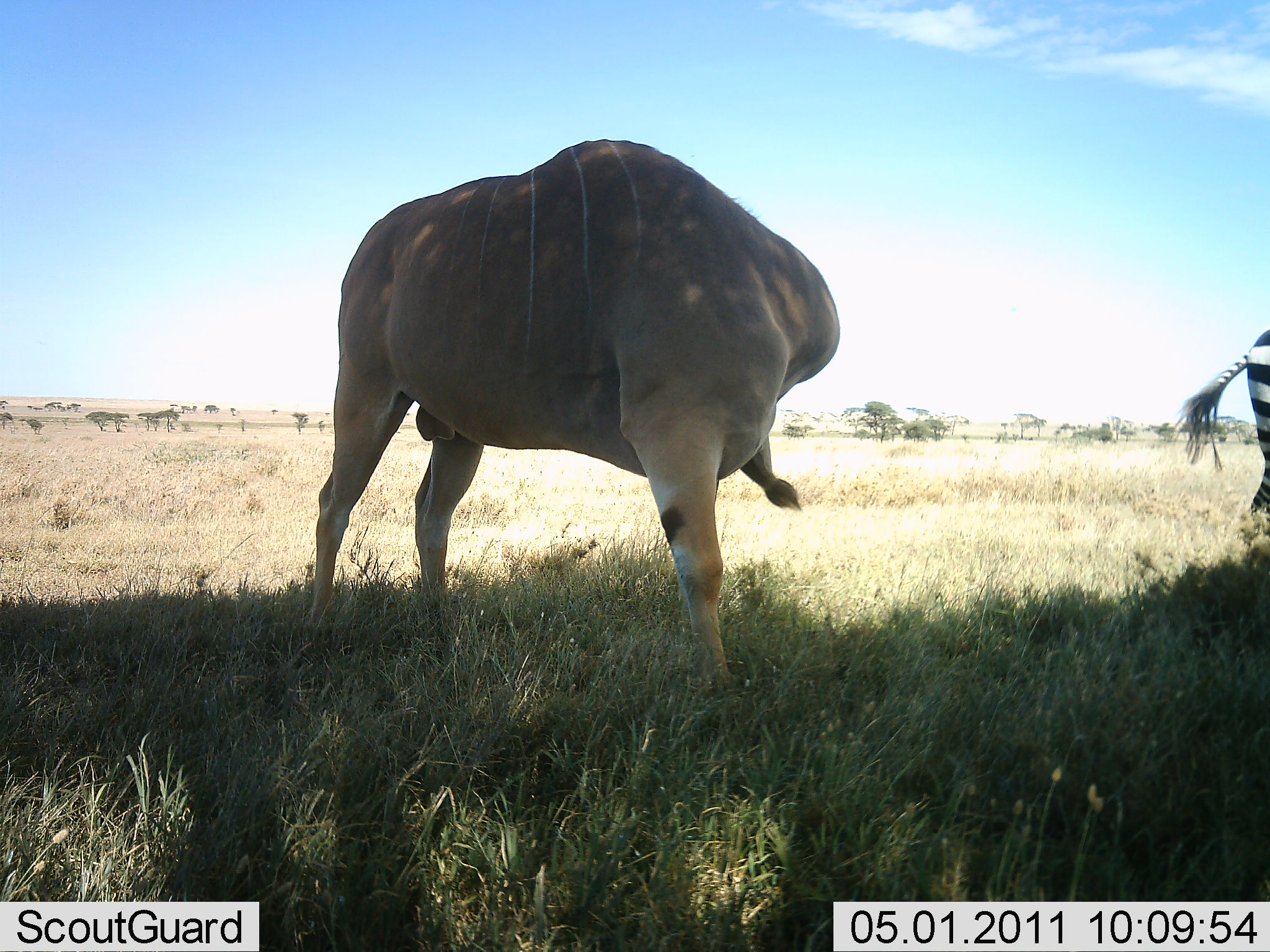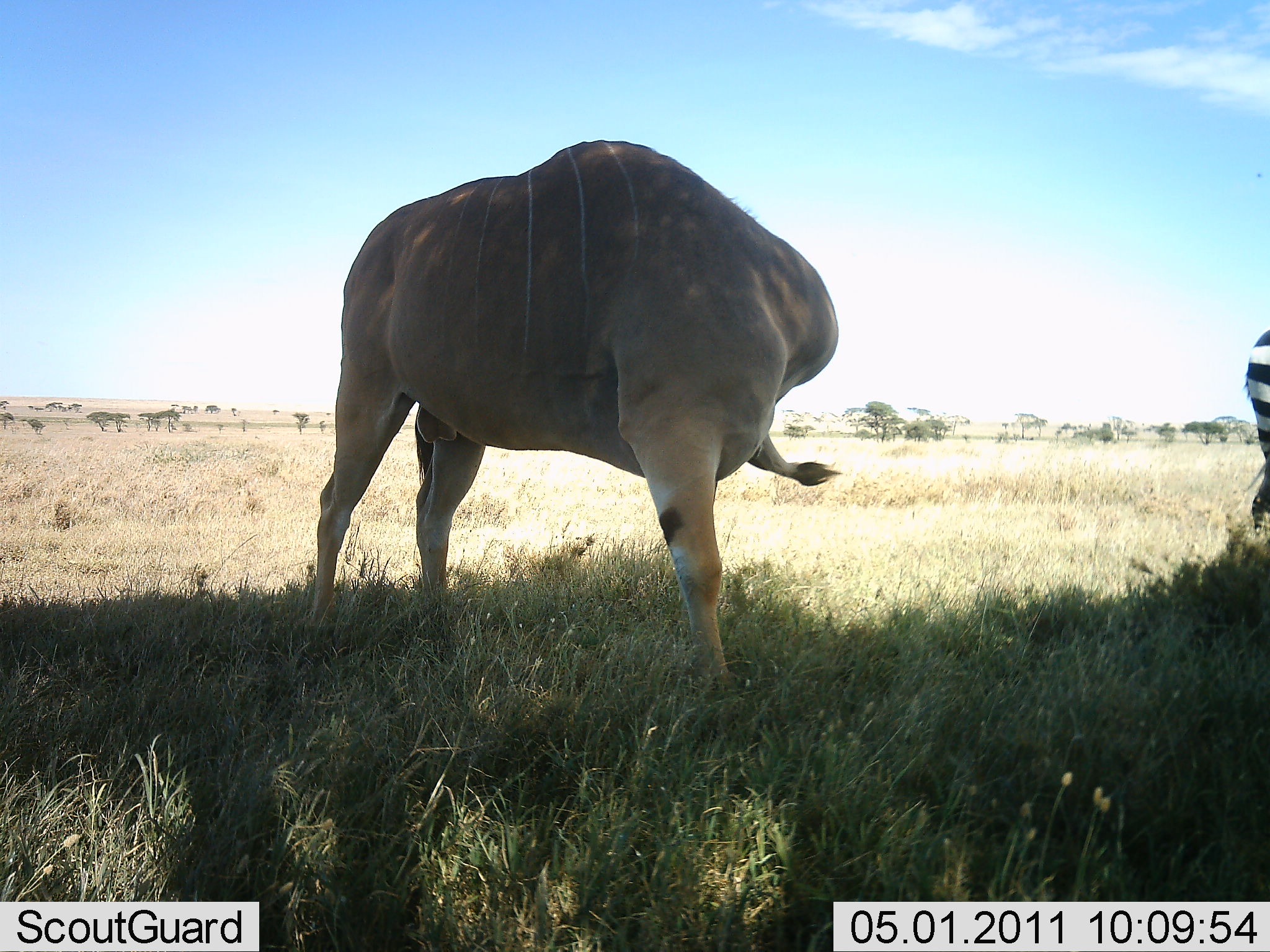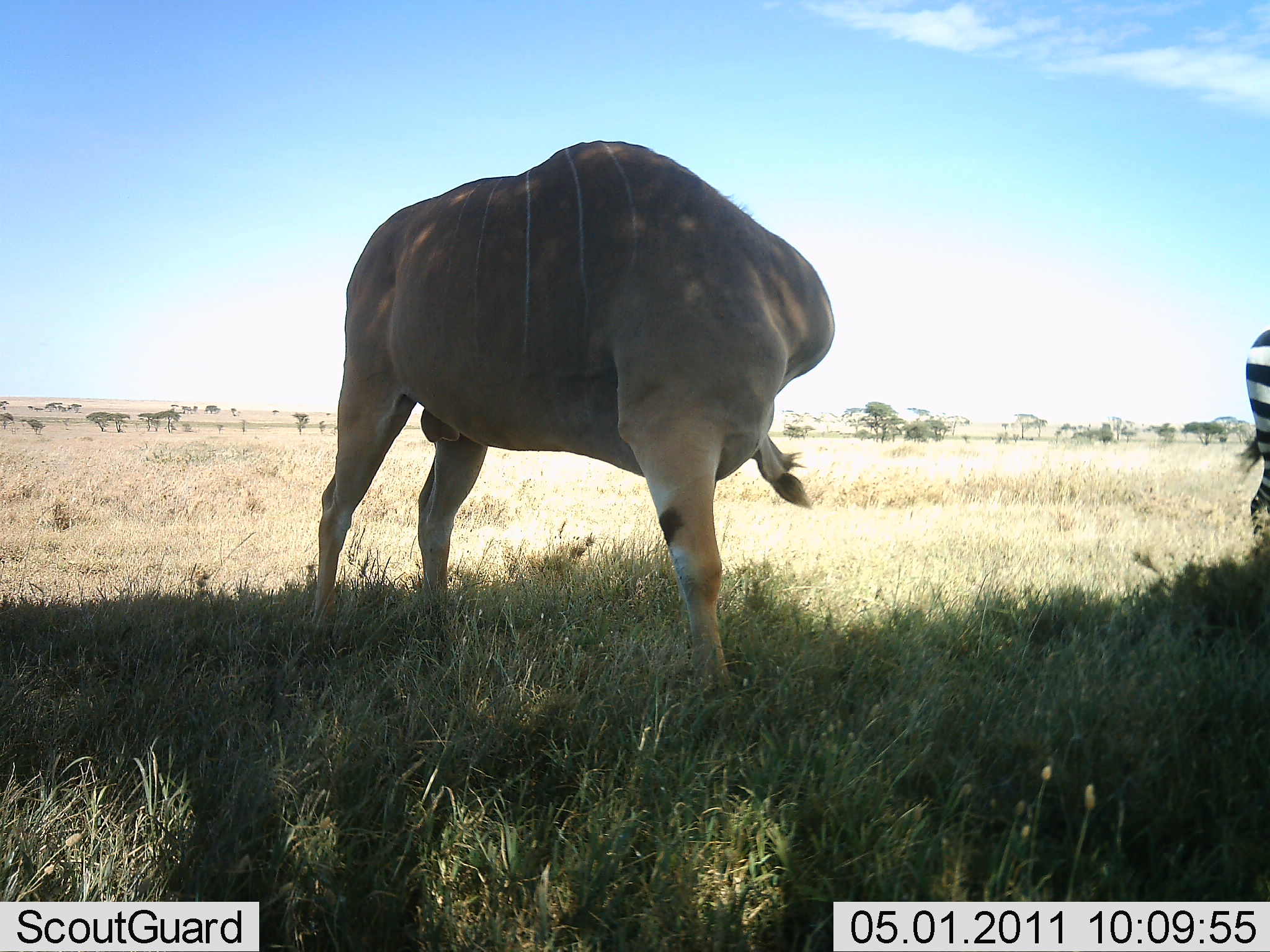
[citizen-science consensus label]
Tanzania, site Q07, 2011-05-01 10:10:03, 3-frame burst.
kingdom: Animalia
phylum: Chordata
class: Mammalia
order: Artiodactyla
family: Bovidae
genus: Tragelaphus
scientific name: Tragelaphus oryx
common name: eland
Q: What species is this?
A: Eland (Tragelaphus oryx).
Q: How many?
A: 1.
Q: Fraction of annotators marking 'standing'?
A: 100%.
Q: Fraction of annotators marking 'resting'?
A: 0%.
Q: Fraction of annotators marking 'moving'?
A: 7%.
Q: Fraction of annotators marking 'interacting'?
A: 0%.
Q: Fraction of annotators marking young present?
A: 0%.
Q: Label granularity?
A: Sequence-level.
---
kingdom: Animalia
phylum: Chordata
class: Mammalia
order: Perissodactyla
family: Equidae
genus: Equus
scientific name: Equus quagga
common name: plains zebra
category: zebra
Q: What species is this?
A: Zebra (plains zebra) (Equus quagga).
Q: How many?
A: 1.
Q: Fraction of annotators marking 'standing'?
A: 71%.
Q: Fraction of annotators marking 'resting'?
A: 0%.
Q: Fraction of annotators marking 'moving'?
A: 29%.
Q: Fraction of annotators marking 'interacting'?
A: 0%.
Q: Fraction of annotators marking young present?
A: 0%.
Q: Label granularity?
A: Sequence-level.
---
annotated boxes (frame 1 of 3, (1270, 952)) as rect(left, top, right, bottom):
animal: rect(304, 135, 841, 701); rect(1173, 330, 1270, 524)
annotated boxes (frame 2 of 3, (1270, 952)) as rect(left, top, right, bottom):
animal: rect(302, 139, 841, 715); rect(1243, 330, 1269, 532)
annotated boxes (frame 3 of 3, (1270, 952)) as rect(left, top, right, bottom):
animal: rect(306, 138, 836, 699); rect(1235, 330, 1269, 543)